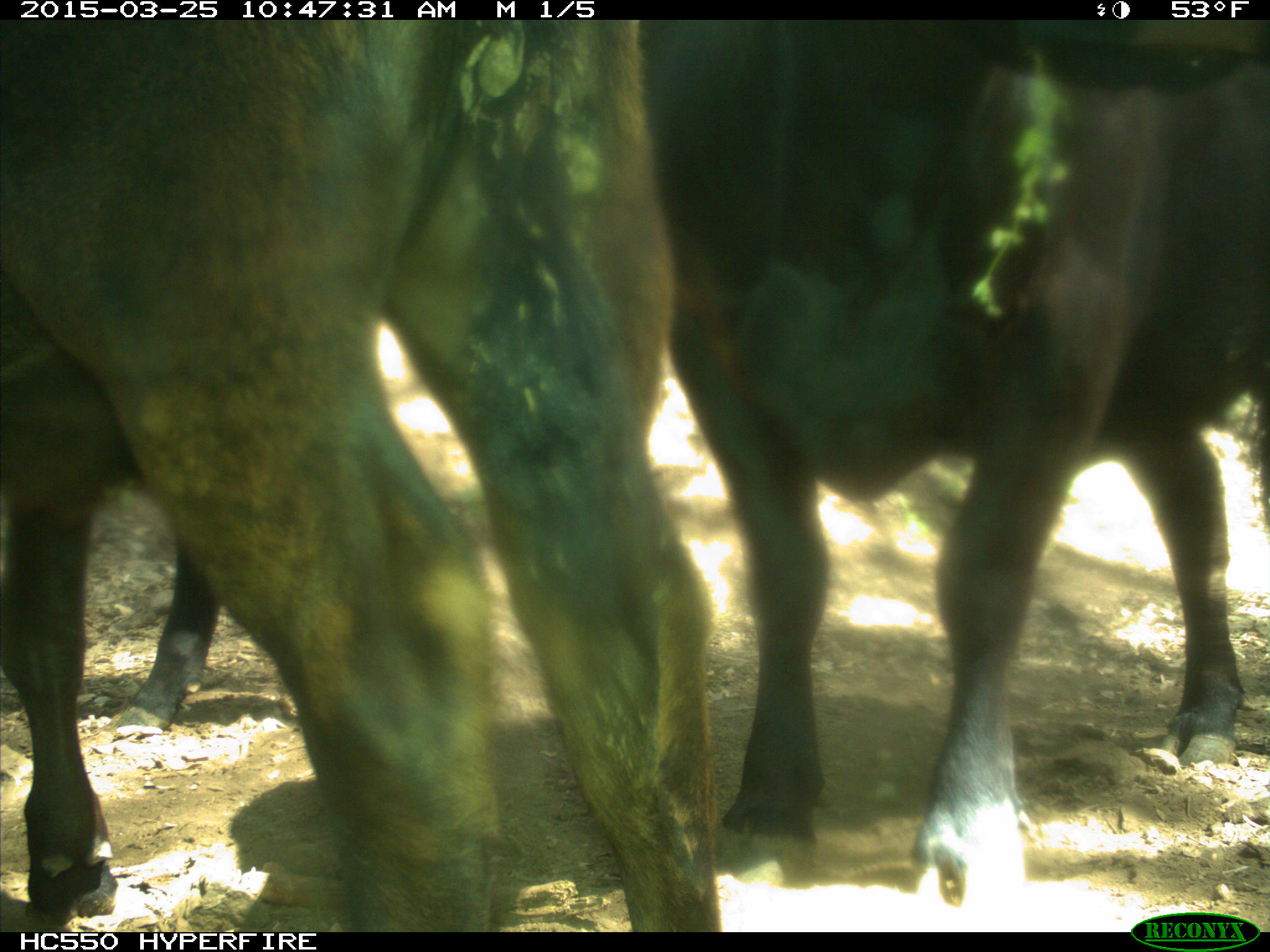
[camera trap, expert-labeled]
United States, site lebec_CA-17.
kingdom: Animalia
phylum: Chordata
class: Mammalia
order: Artiodactyla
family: Bovidae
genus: Bos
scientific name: Bos taurus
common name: domestic cow